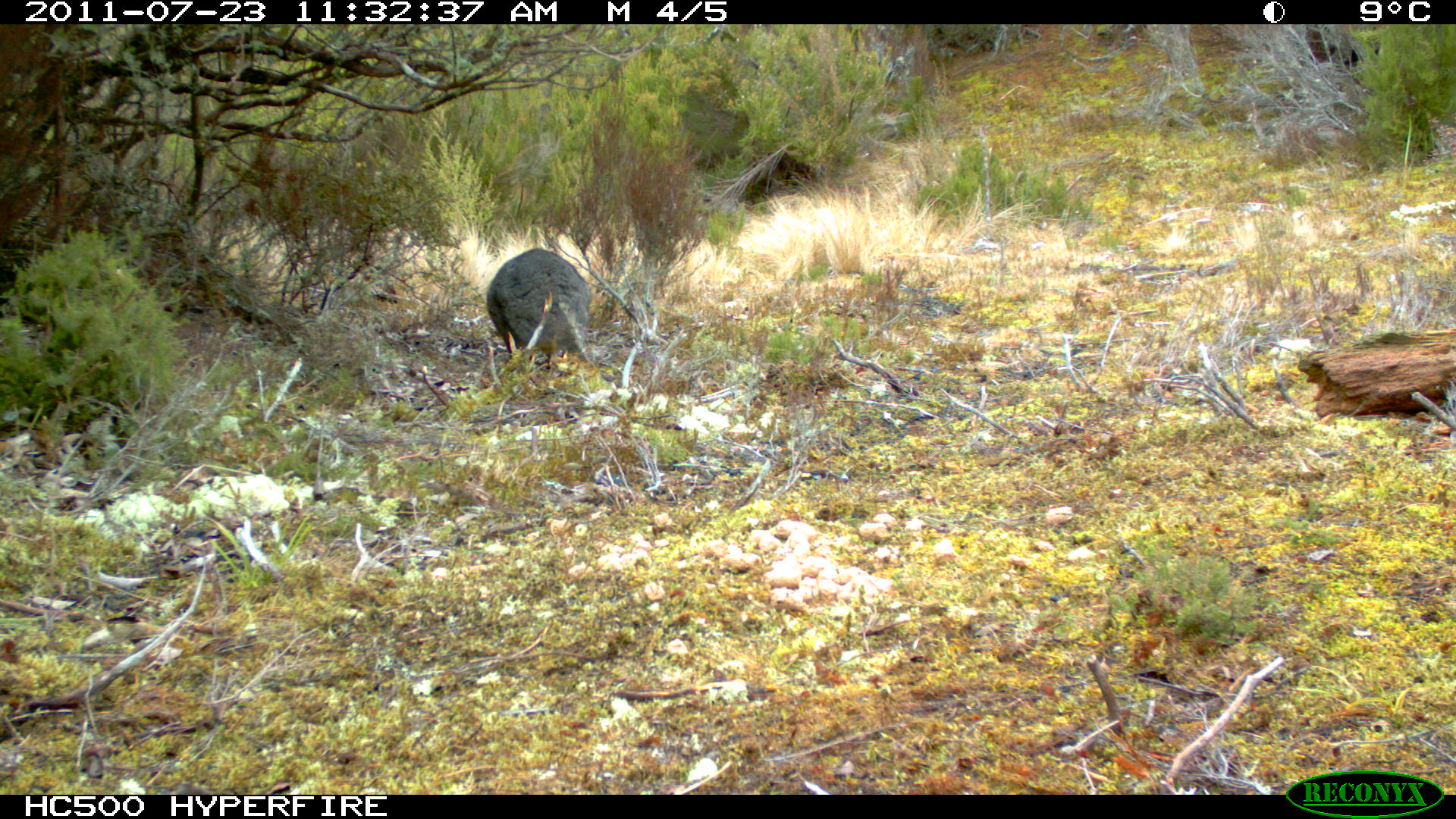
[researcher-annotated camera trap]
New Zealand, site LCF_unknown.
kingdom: Animalia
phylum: Chordata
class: Mammalia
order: Diprotodontia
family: Macropodidae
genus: Notamacropus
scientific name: Notamacropus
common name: wallaby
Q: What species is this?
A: Wallaby (Notamacropus).